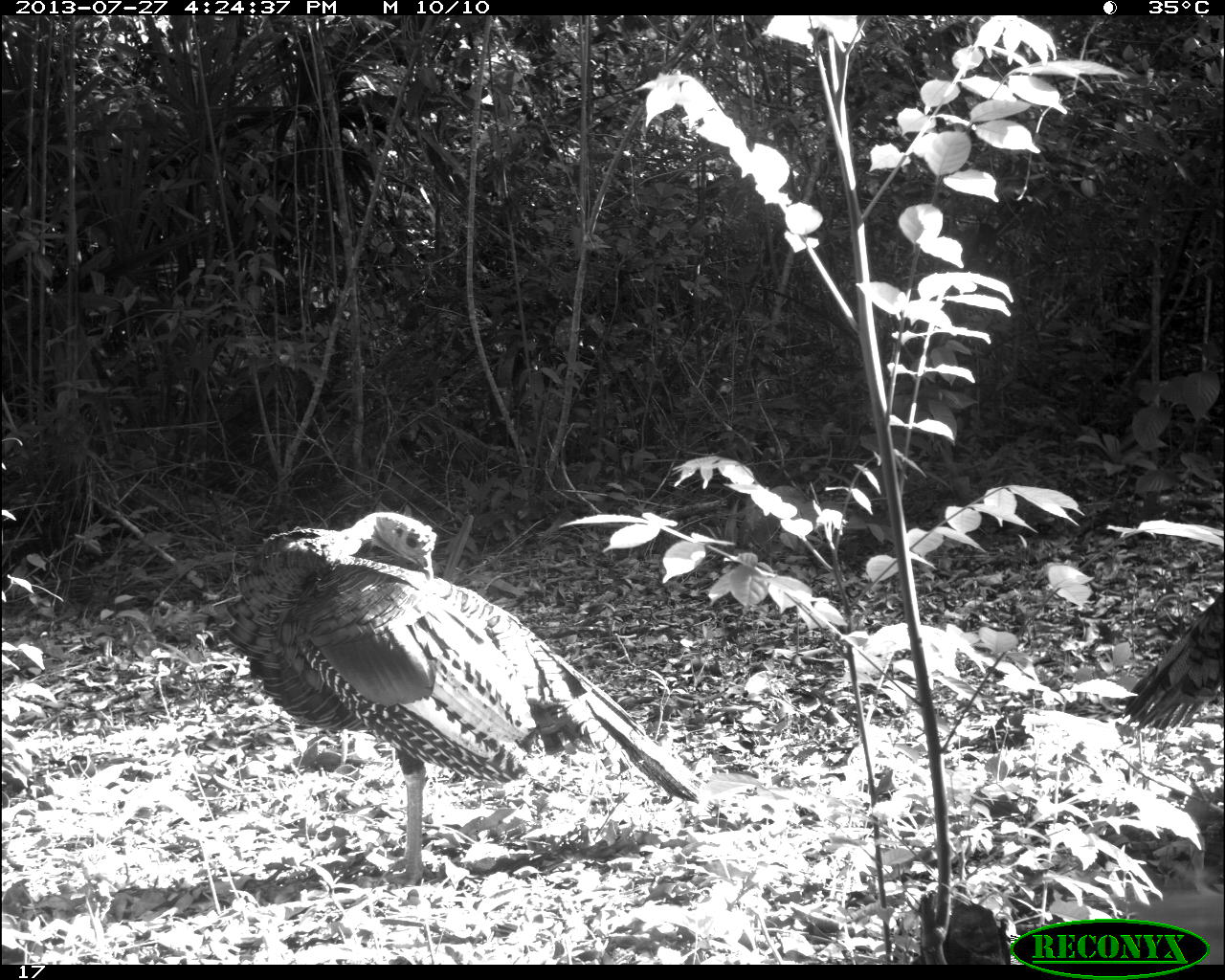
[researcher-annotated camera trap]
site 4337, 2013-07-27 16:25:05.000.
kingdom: Animalia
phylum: Chordata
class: Aves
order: Galliformes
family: Phasianidae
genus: Meleagris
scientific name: Meleagris ocellata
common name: ocellated turkey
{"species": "Meleagris ocellata (ocellated turkey)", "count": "1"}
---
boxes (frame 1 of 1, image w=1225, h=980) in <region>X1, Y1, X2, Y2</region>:
meleagris ocellata: <region>229, 509, 705, 887</region>; <region>1117, 586, 1225, 742</region>